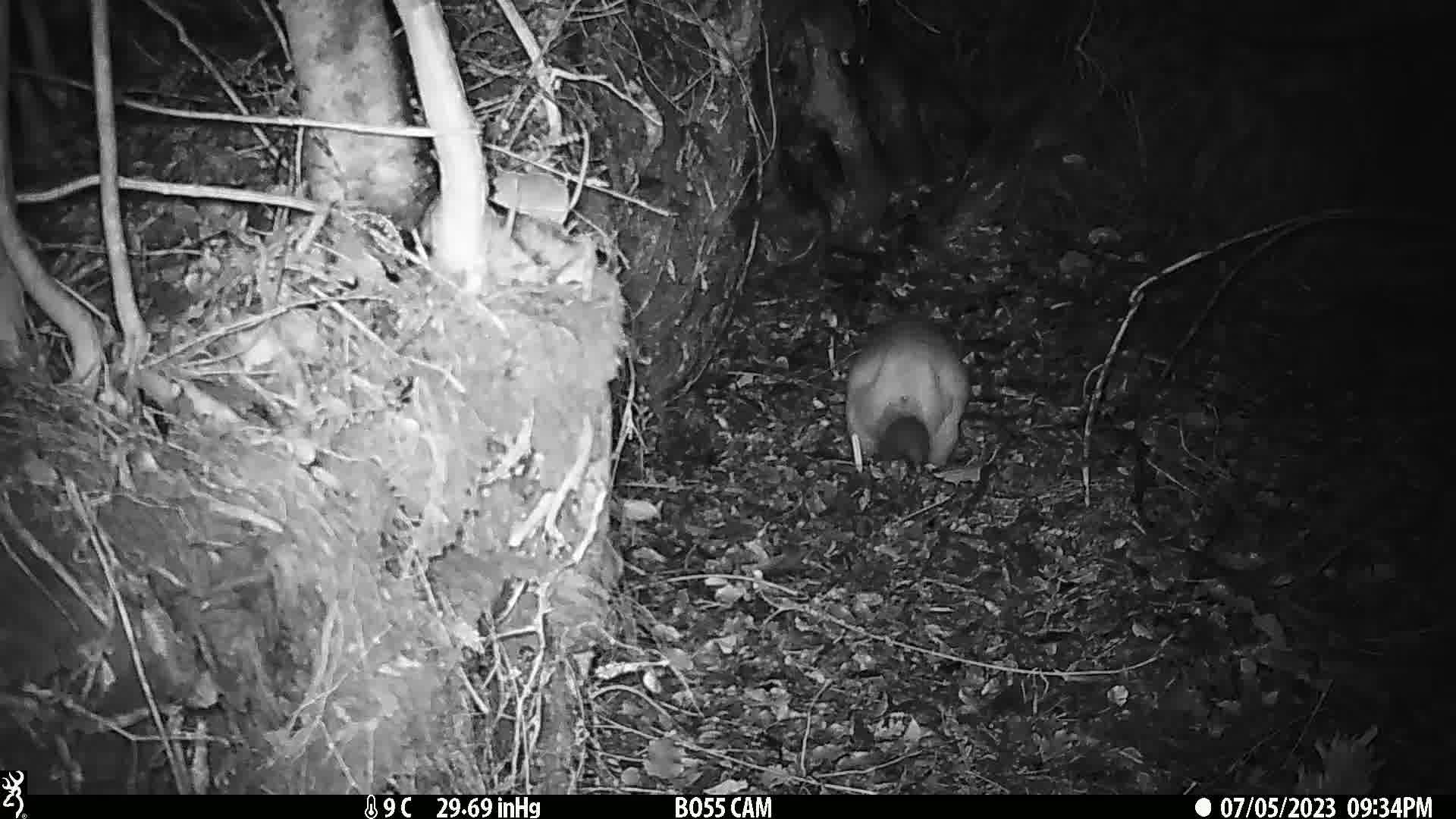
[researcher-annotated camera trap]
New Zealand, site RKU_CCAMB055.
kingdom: Animalia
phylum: Chordata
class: Mammalia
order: Diprotodontia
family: Phalangeridae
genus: Trichosurus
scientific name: Trichosurus vulpecula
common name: common brushtail possum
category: possum